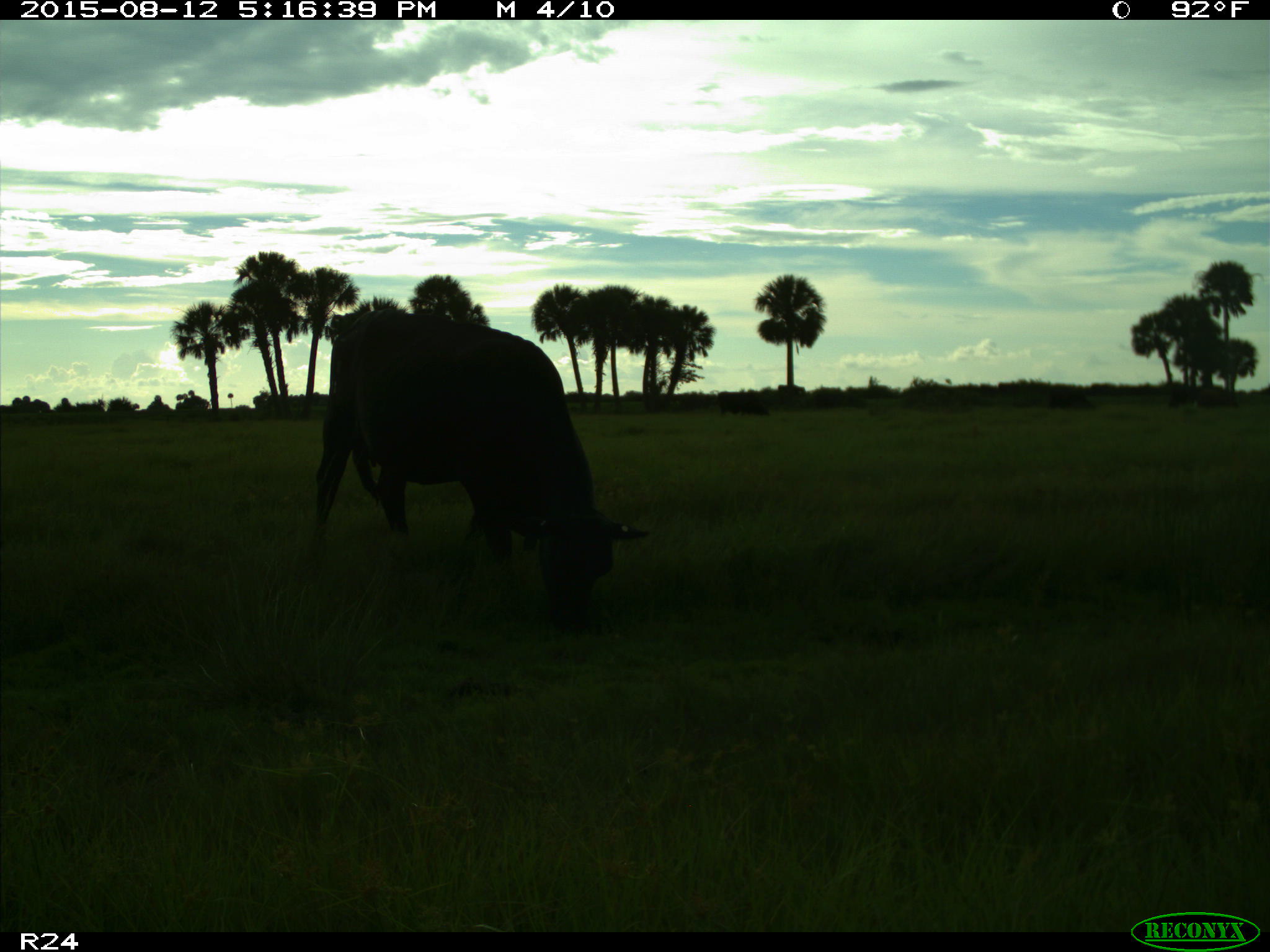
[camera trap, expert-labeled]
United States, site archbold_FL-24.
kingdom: Animalia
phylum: Chordata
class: Mammalia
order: Artiodactyla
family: Bovidae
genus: Bos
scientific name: Bos taurus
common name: domestic cow